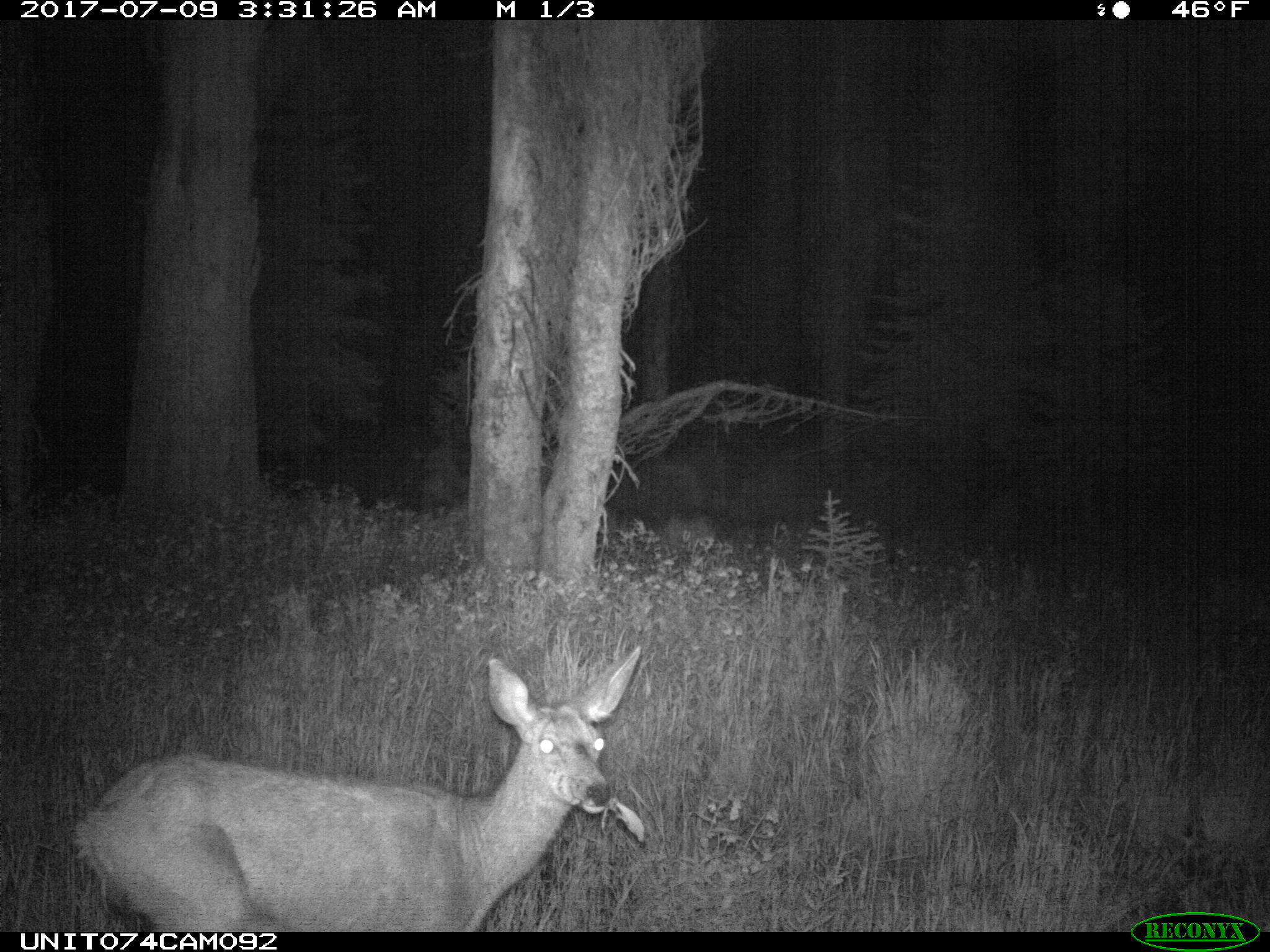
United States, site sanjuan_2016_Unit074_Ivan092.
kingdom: Animalia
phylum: Chordata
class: Mammalia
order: Artiodactyla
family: Cervidae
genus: Odocoileus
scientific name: Odocoileus hemionus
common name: mule deer